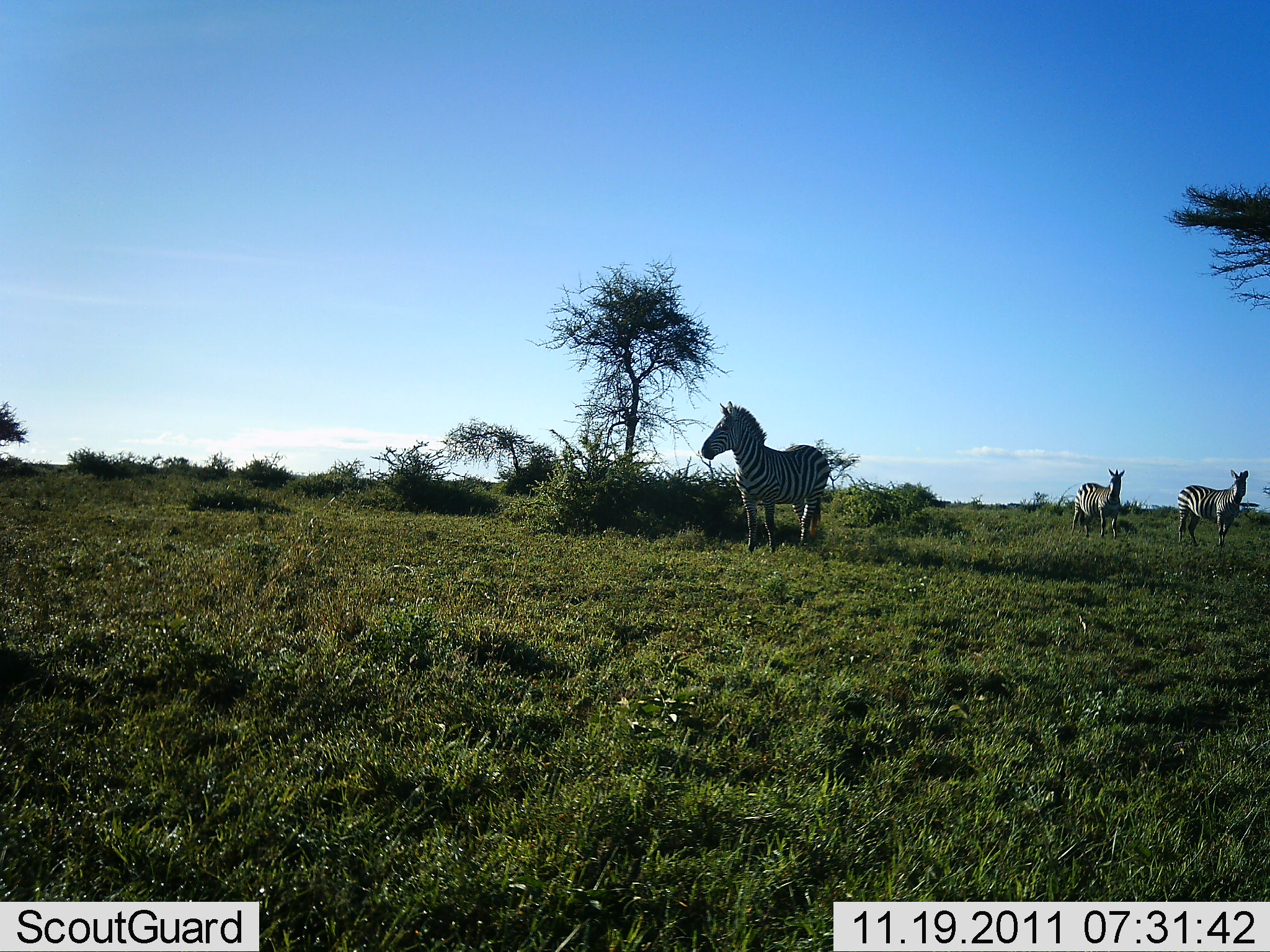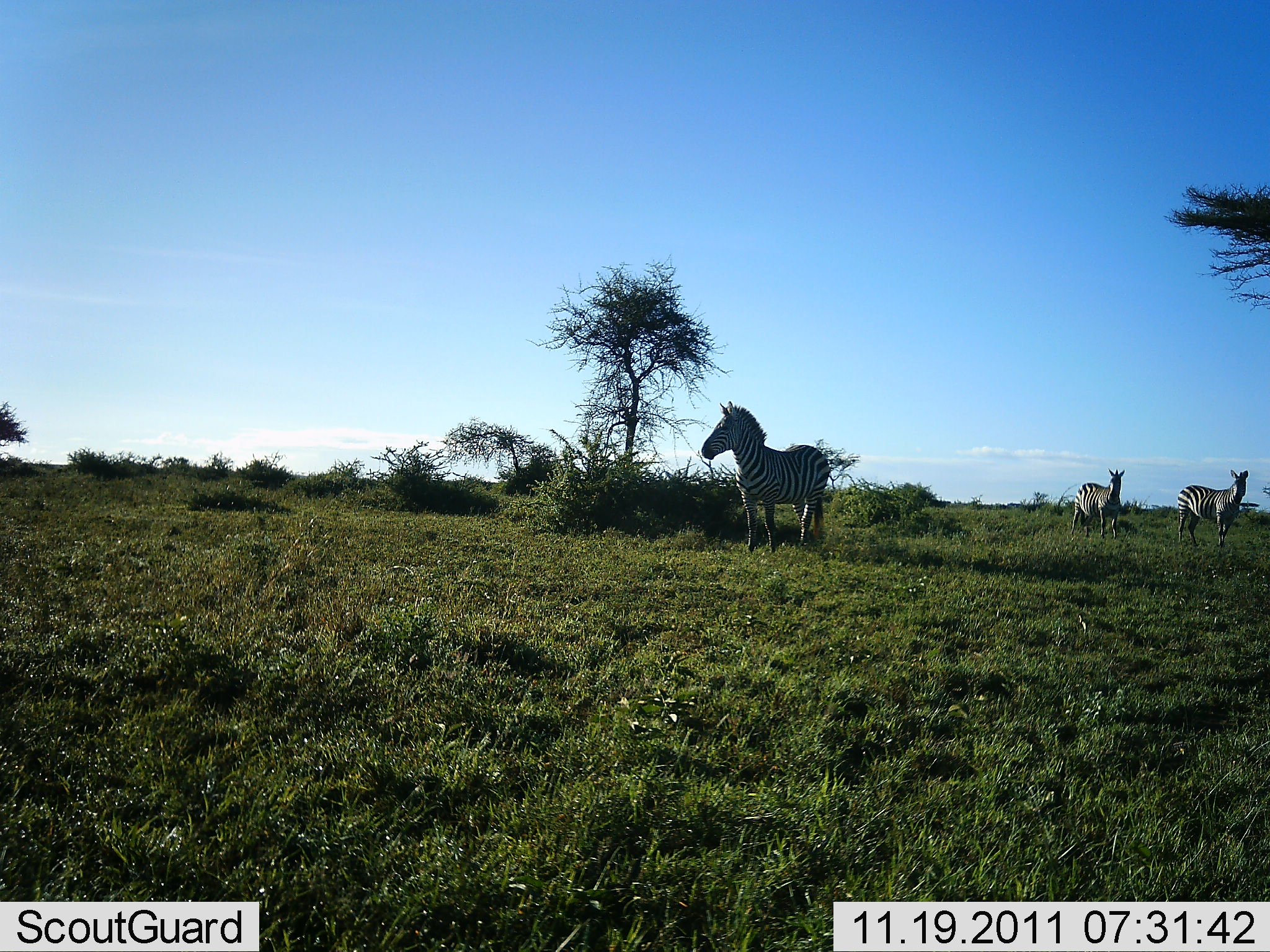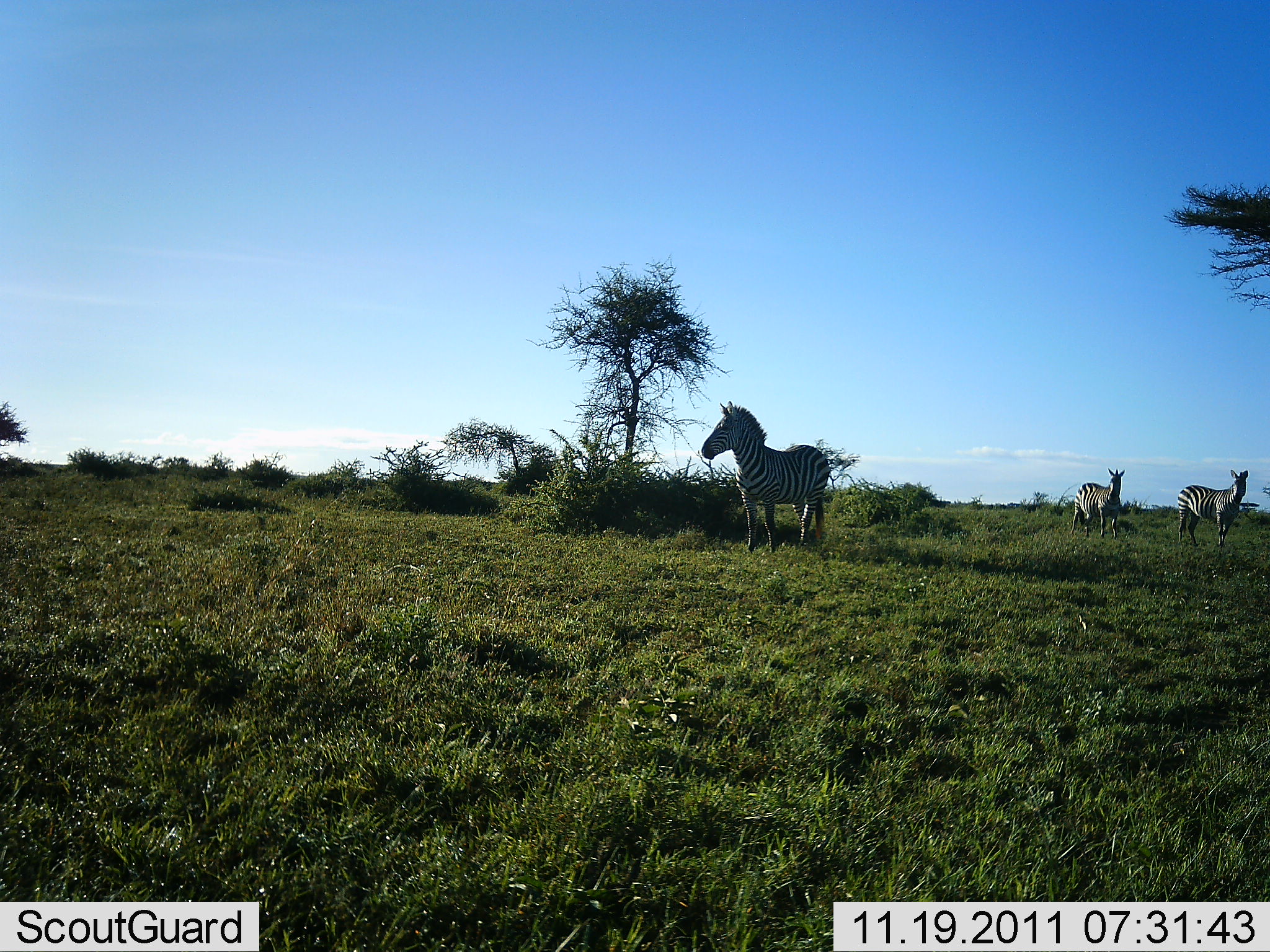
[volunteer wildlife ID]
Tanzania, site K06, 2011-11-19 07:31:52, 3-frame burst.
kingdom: Animalia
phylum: Chordata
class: Mammalia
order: Perissodactyla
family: Equidae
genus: Equus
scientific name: Equus quagga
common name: plains zebra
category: zebra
Zebra (plains zebra) (Equus quagga), count 3. Behavior (volunteer vote fractions): standing 100%, resting 0%, moving 0%, interacting 9%. Young present (vote fraction): 0%. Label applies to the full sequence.